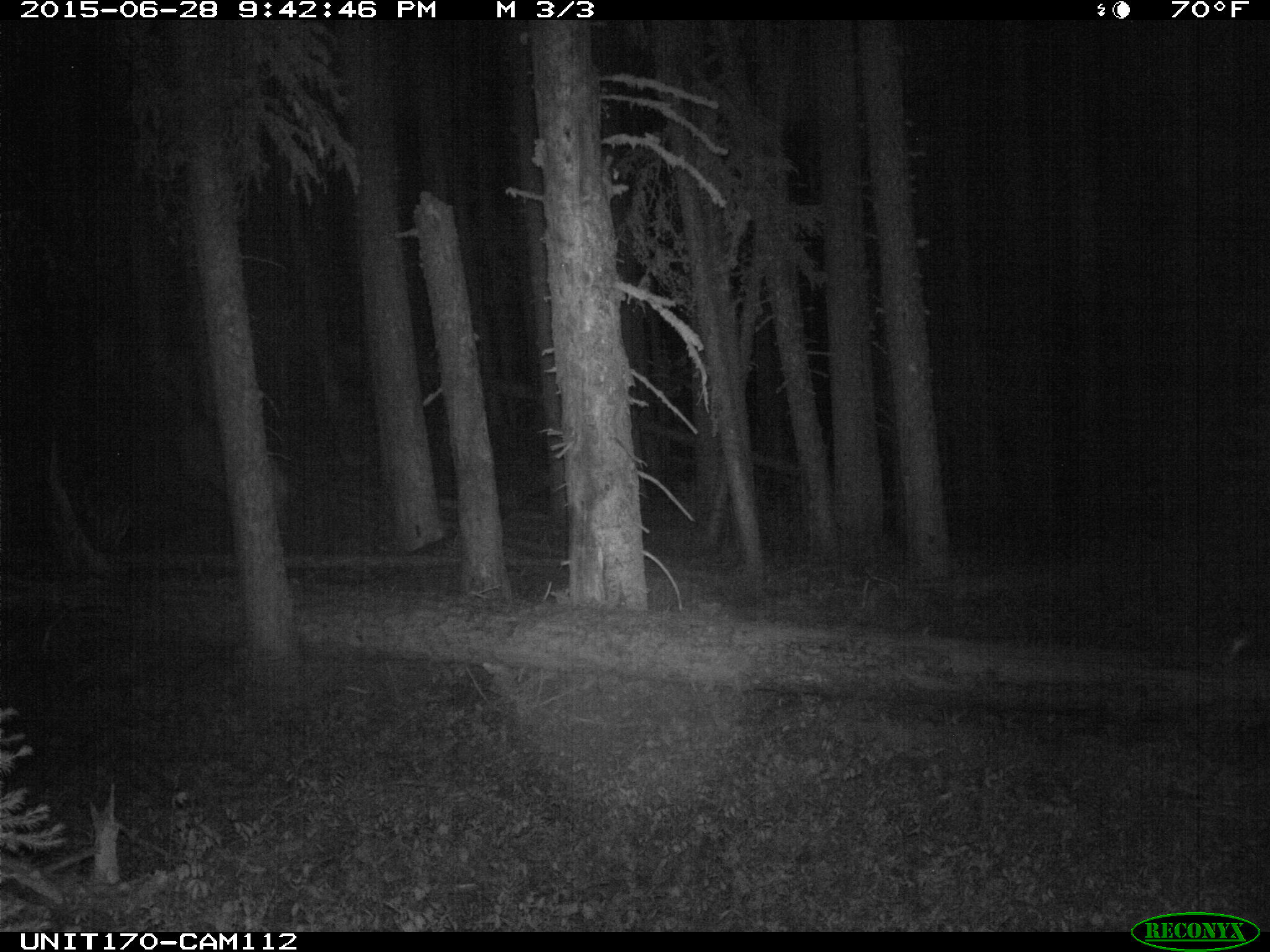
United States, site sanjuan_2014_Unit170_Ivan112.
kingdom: Animalia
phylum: Chordata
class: Mammalia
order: Artiodactyla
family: Cervidae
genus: Cervus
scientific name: Cervus elaphus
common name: red deer